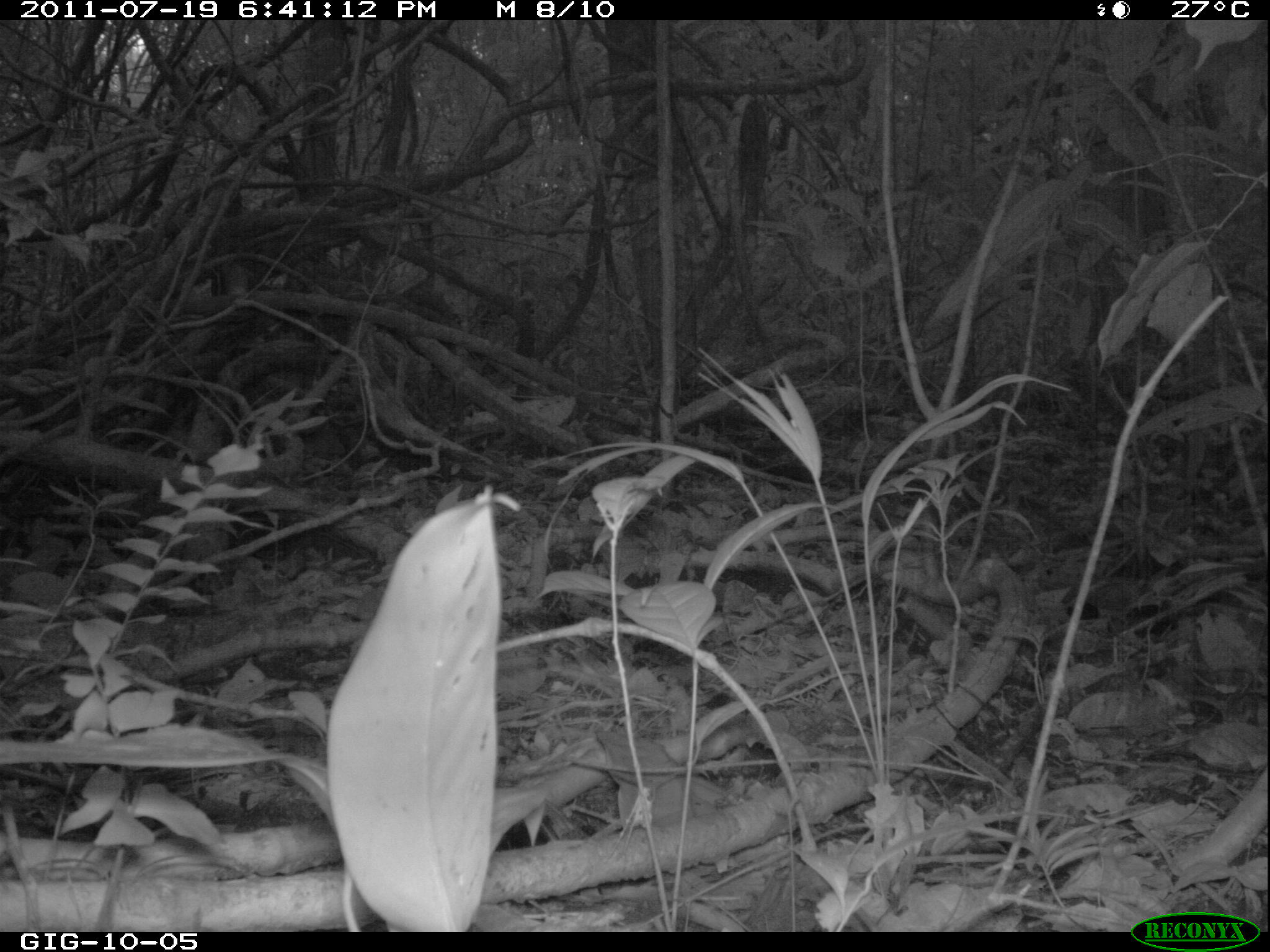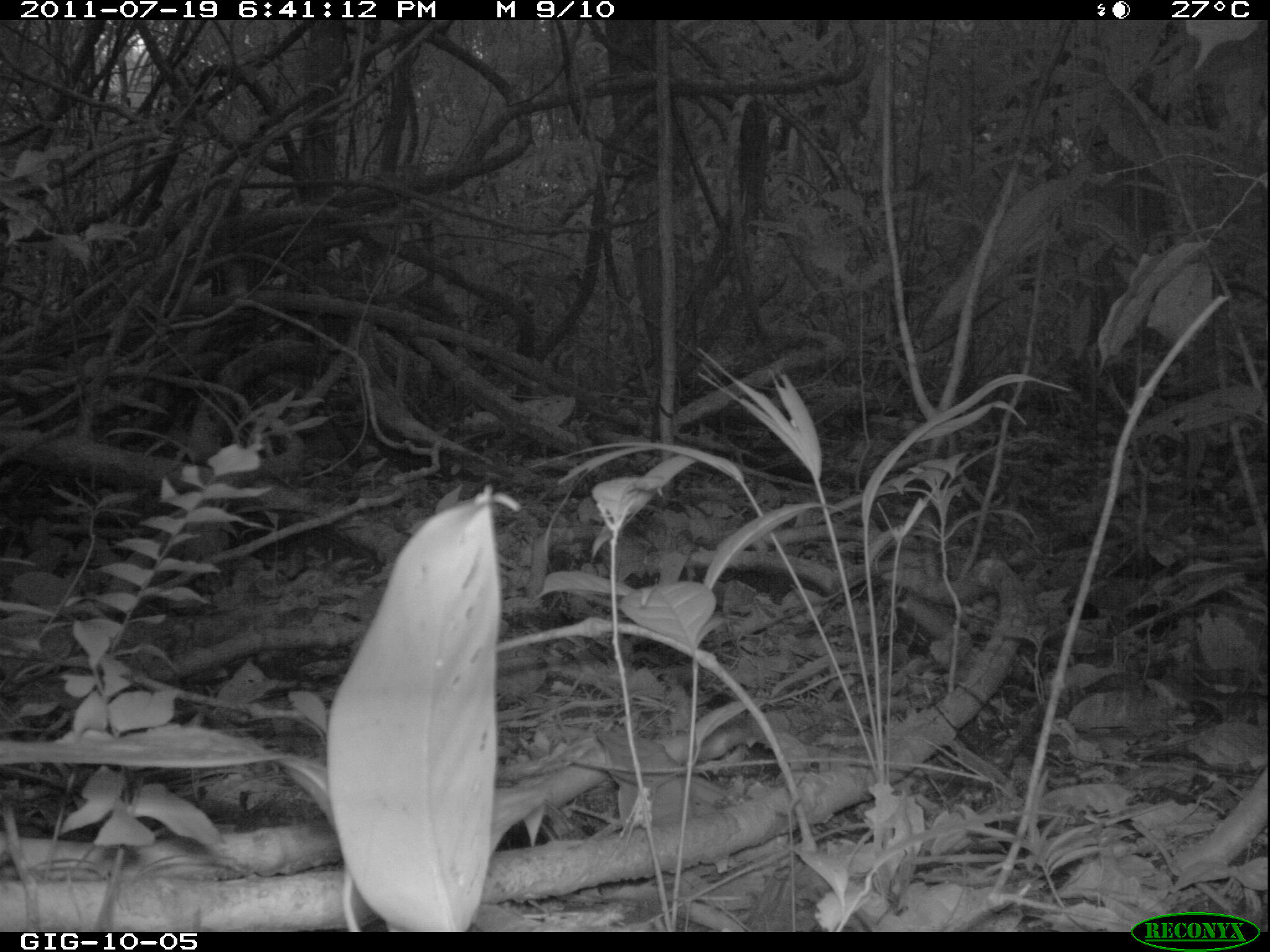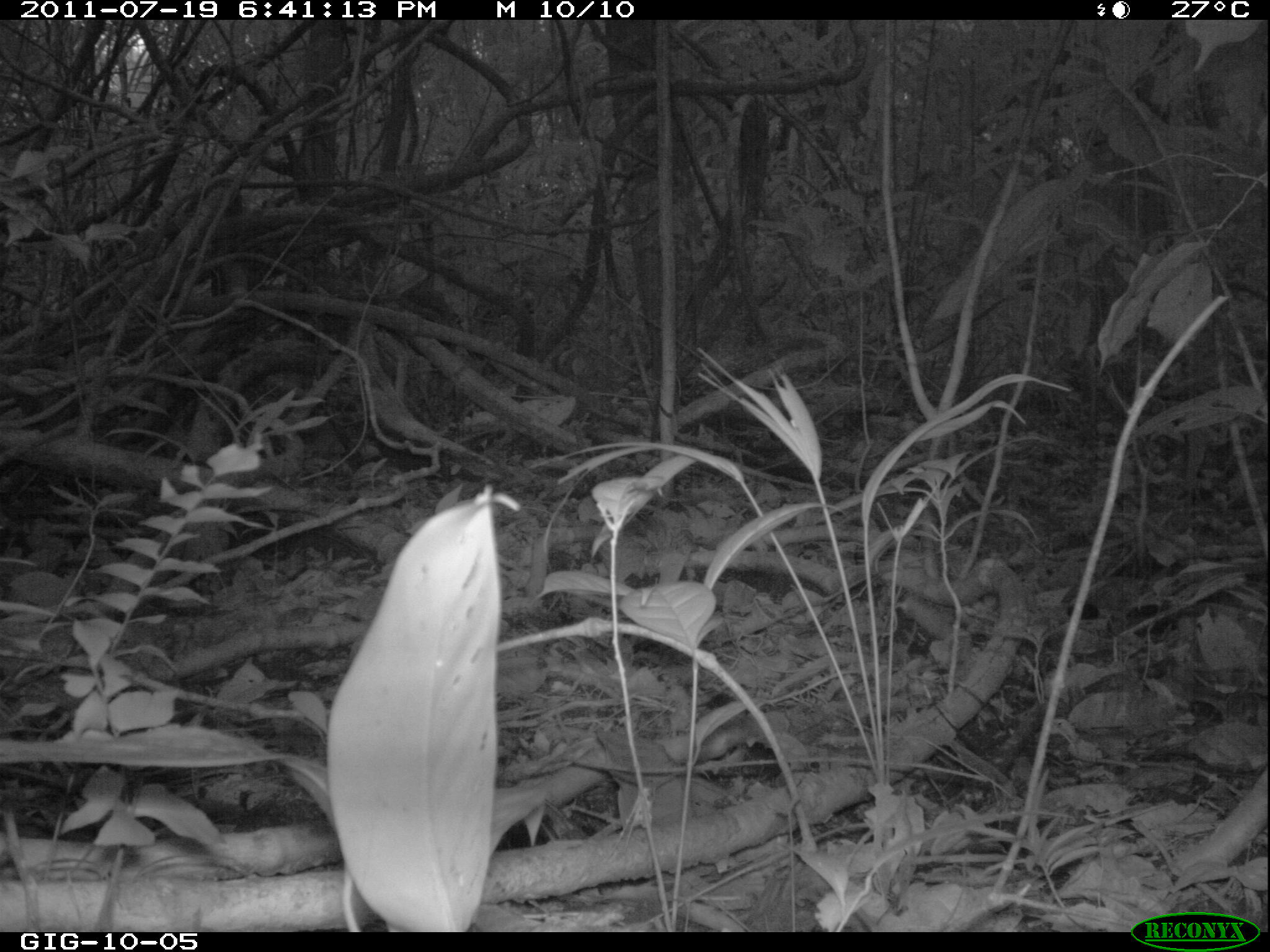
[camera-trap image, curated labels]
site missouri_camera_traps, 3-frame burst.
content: no animal present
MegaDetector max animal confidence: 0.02